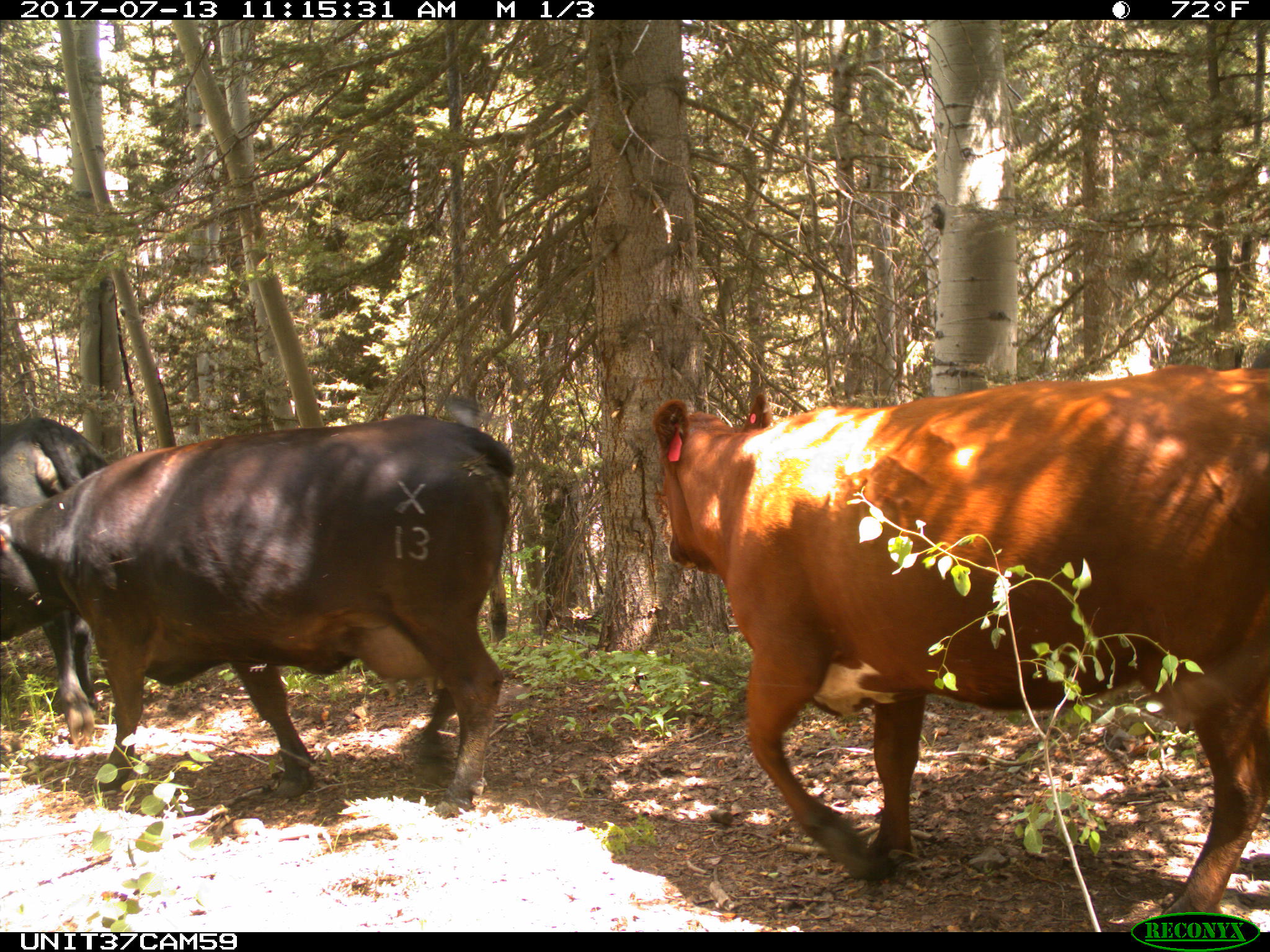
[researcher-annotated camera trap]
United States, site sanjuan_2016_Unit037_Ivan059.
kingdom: Animalia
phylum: Chordata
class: Mammalia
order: Artiodactyla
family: Bovidae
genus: Bos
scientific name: Bos taurus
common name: domestic cow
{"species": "Bos taurus (domestic cow)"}